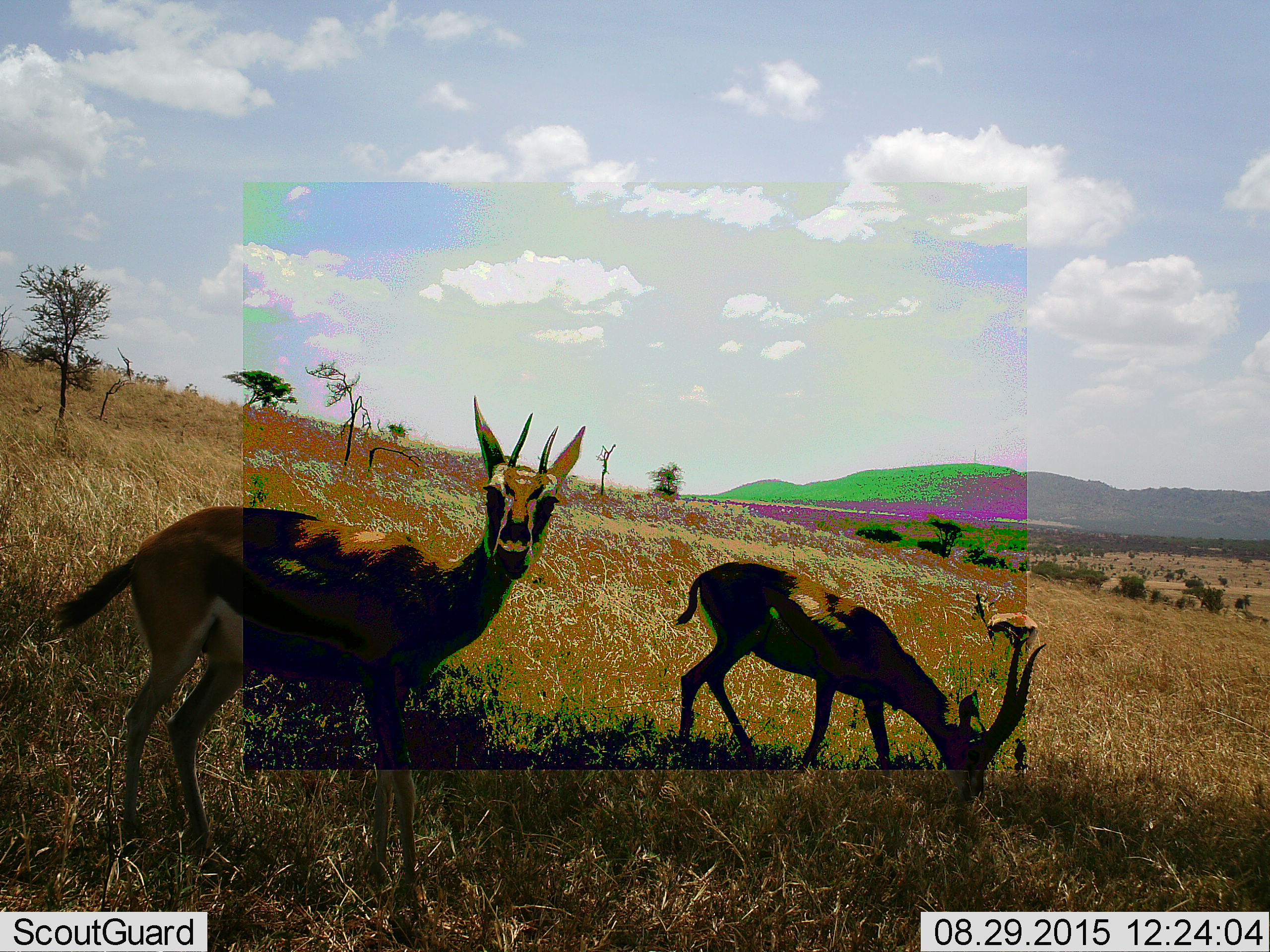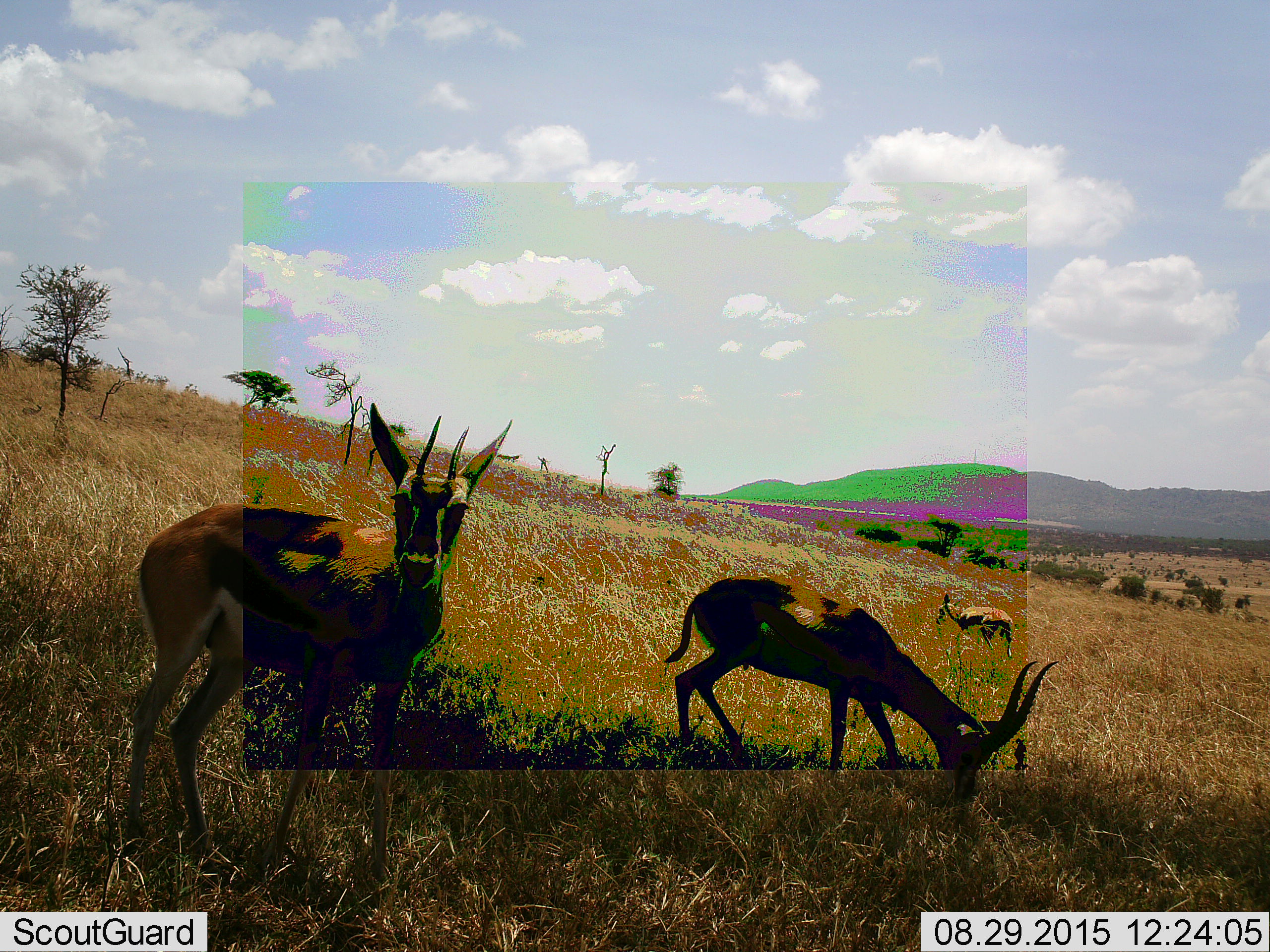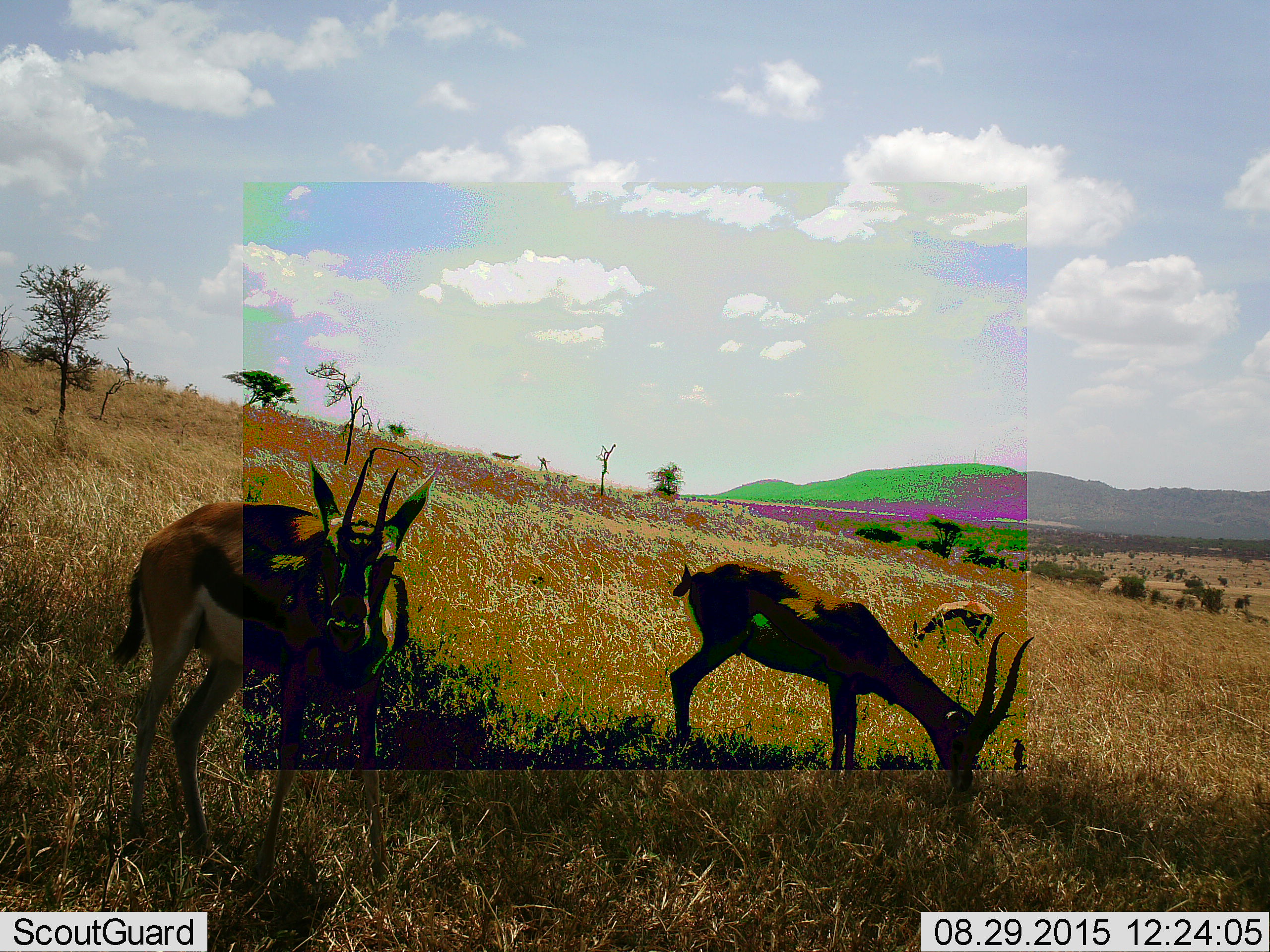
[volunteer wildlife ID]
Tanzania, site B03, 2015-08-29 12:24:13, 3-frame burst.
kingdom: Animalia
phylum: Chordata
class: Mammalia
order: Artiodactyla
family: Bovidae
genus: Eudorcas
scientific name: Eudorcas thomsonii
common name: thomson's gazelle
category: gazellethomsons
Gazellethomsons (thomson's gazelle) (Eudorcas thomsonii), count 3. Behavior (volunteer vote fractions): standing 75%, resting 0%, moving 31%, interacting 6%. Young present (vote fraction): 12%. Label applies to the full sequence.